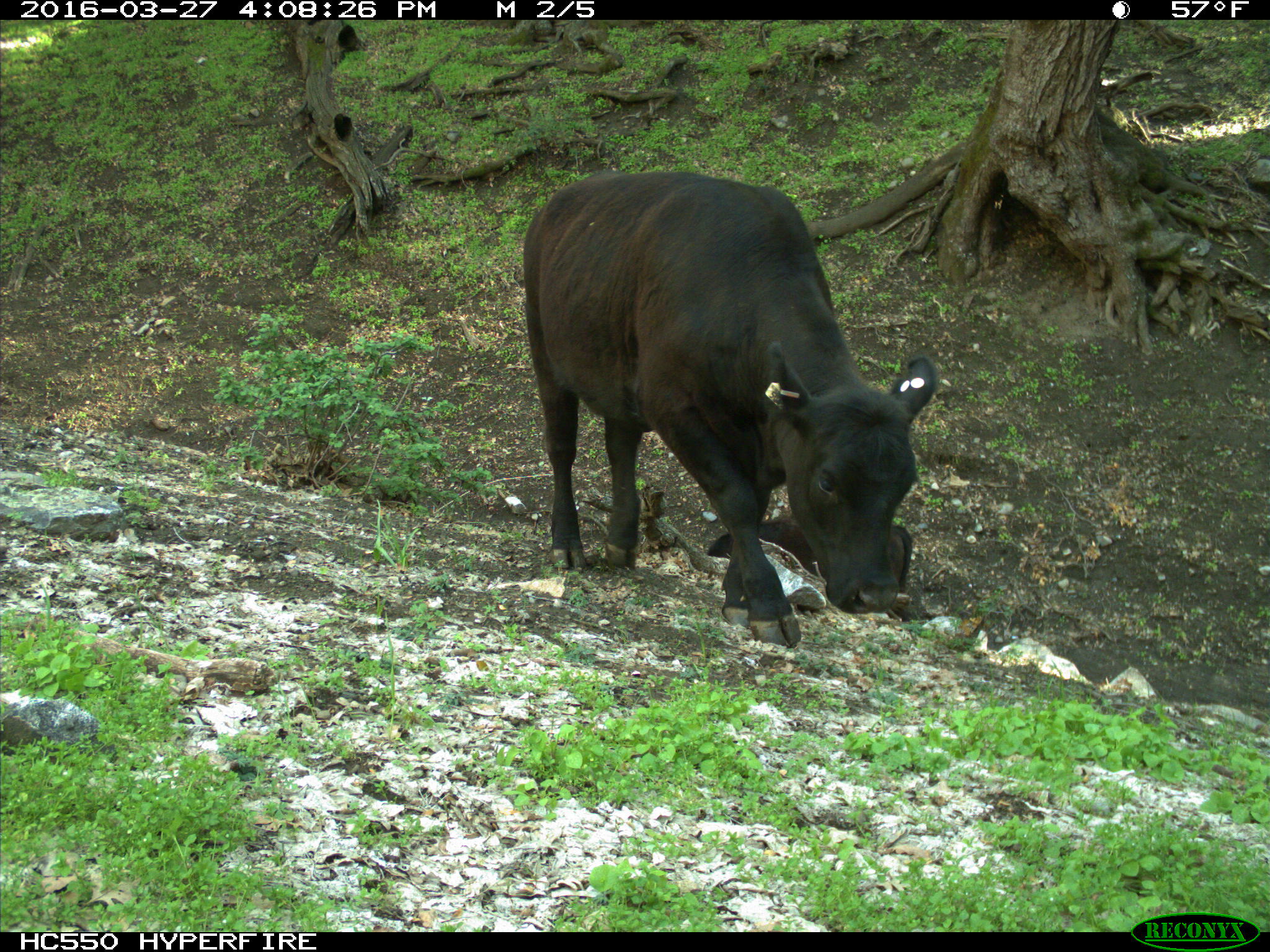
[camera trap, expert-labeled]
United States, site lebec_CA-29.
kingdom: Animalia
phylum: Chordata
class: Mammalia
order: Artiodactyla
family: Bovidae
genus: Bos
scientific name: Bos taurus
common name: domestic cow